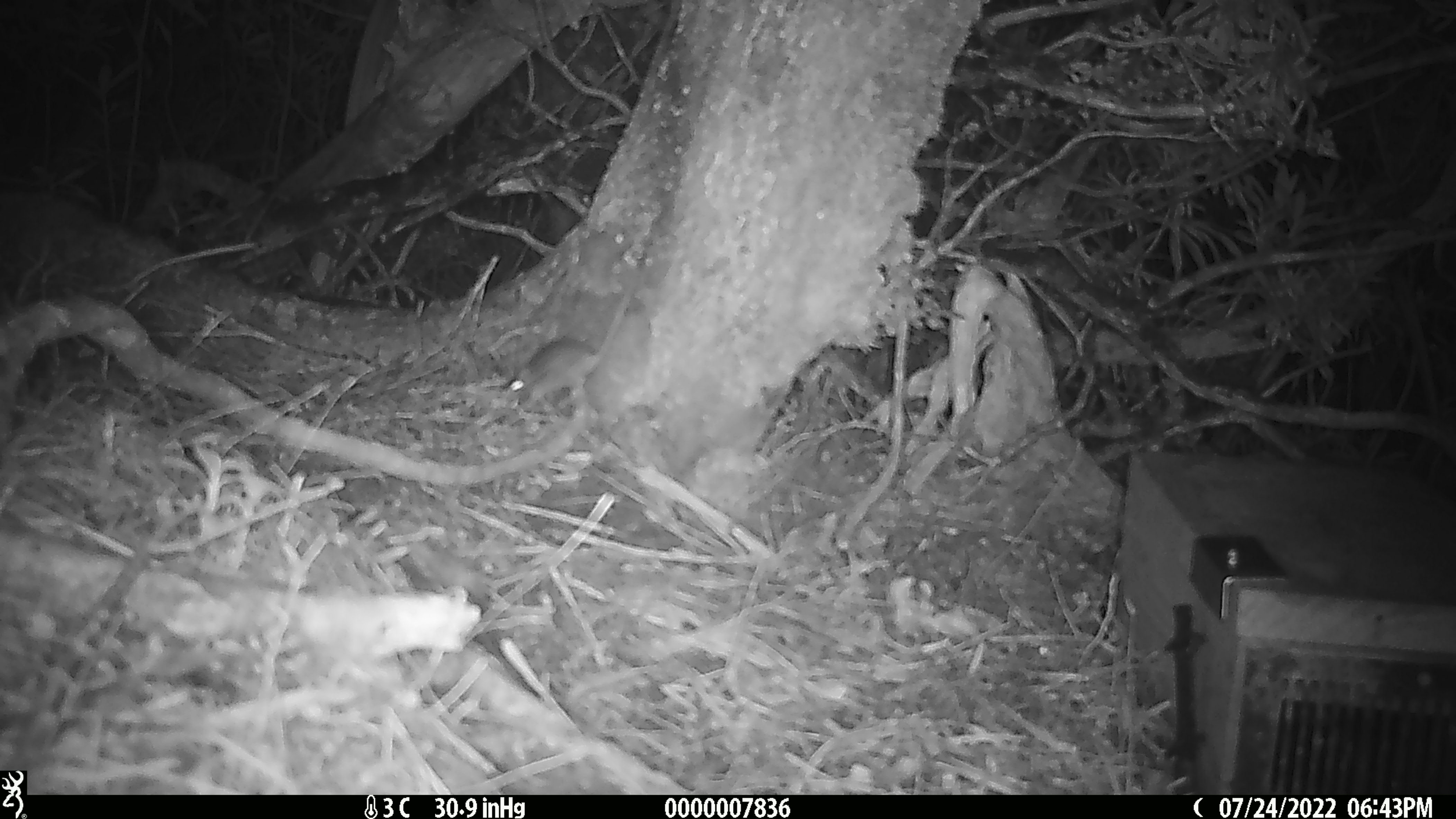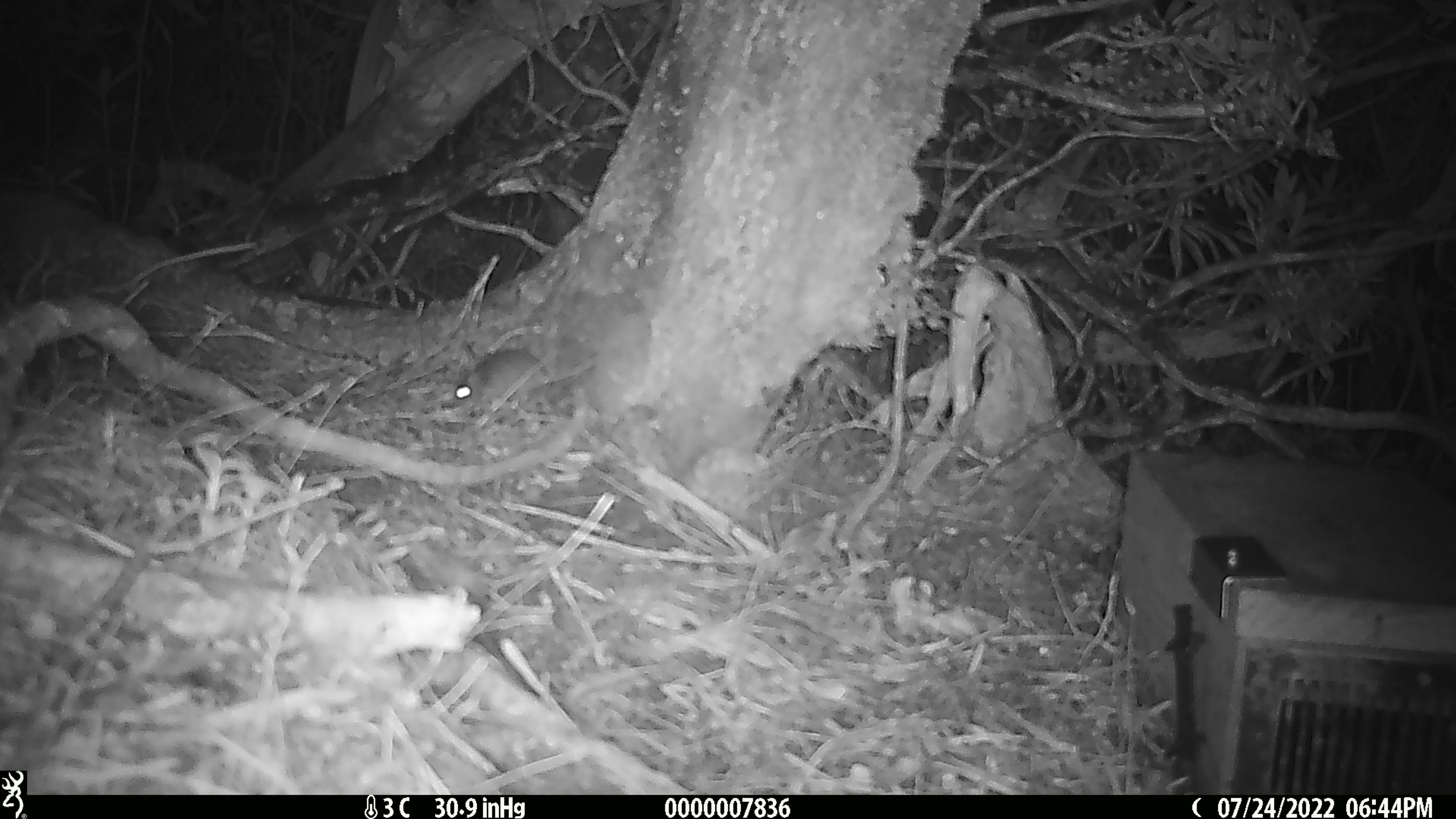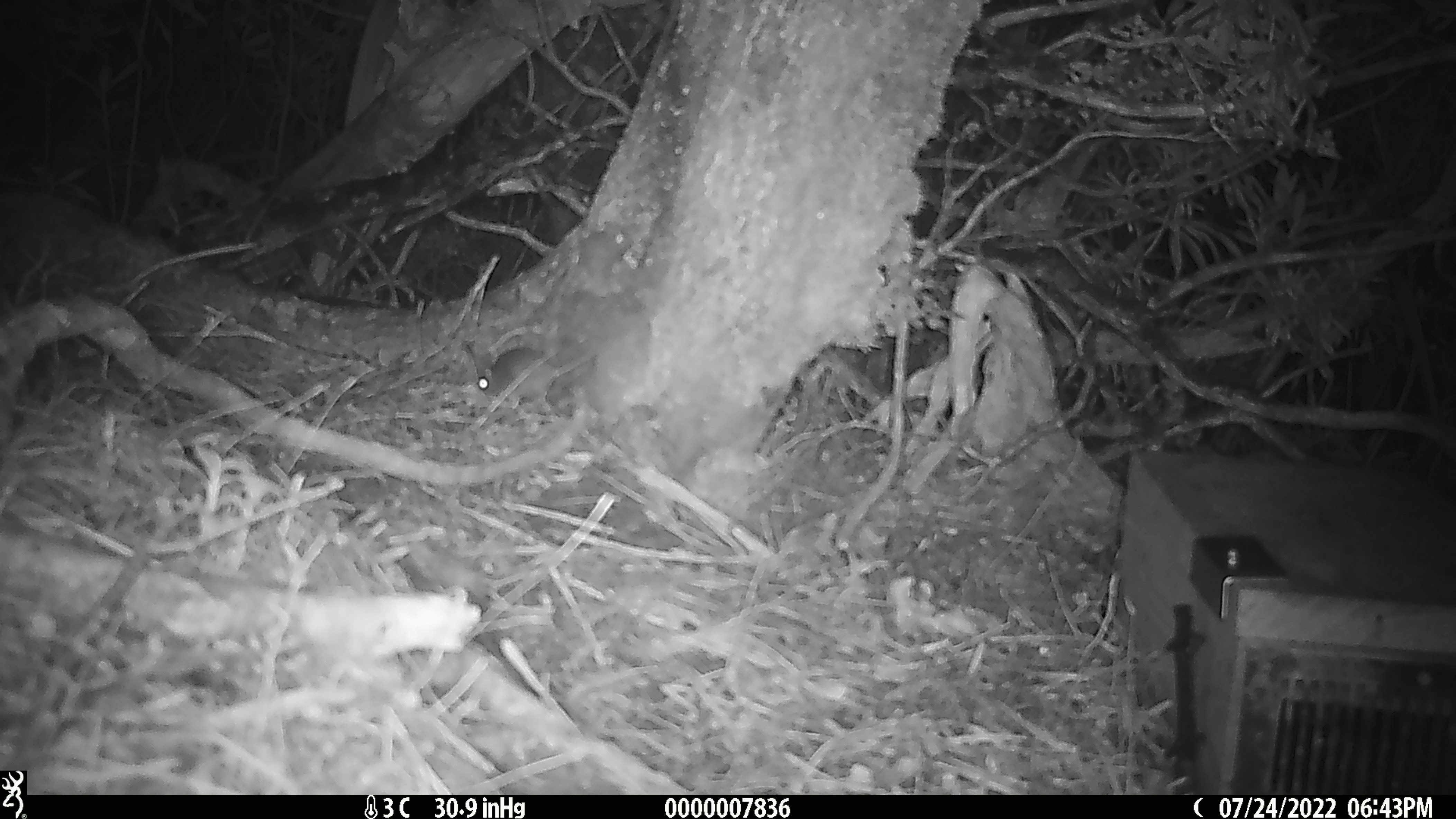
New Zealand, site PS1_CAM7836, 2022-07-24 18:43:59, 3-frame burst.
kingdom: Animalia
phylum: Chordata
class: Mammalia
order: Rodentia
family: Muridae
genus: Mus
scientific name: Mus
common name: mouse